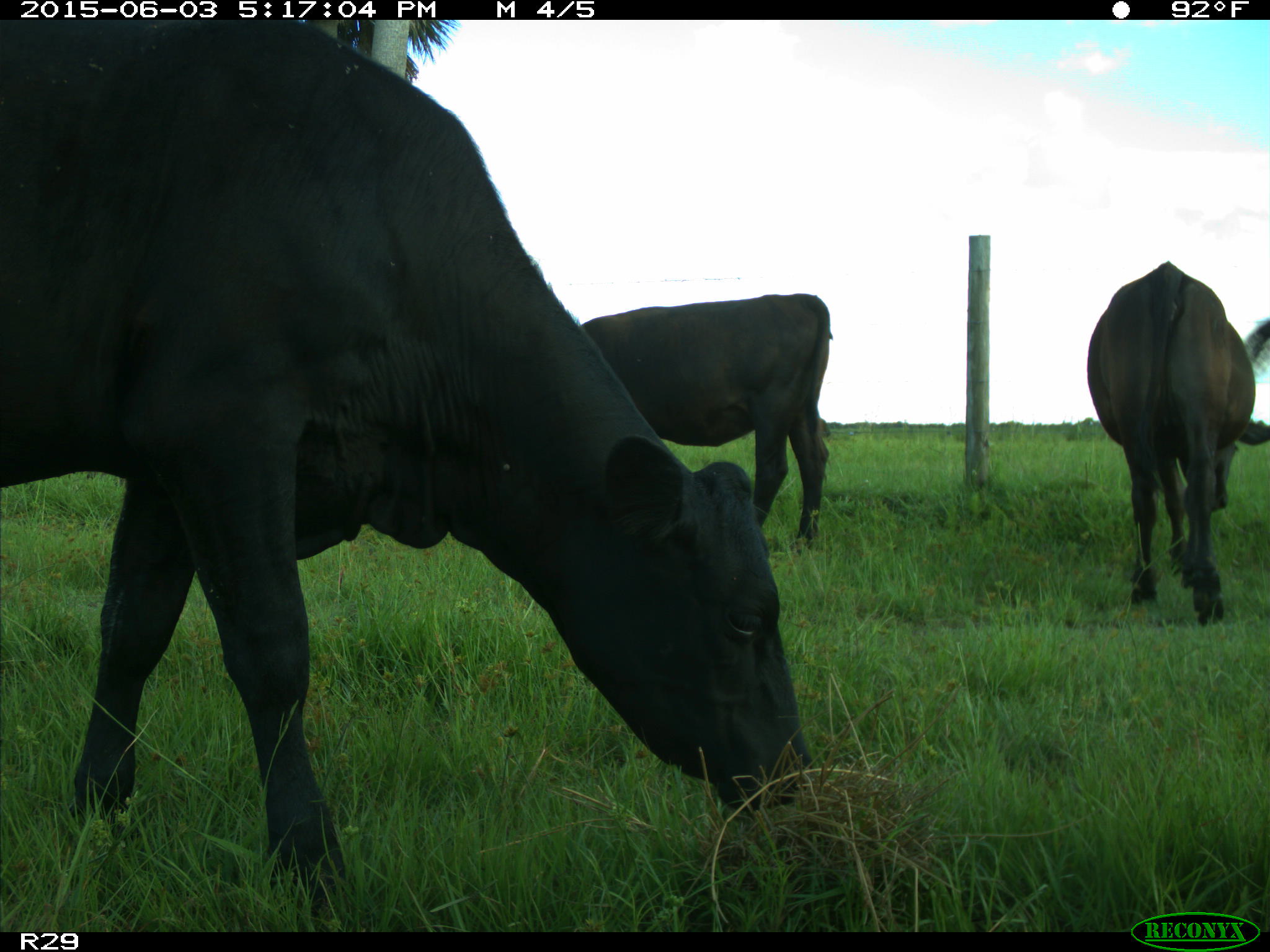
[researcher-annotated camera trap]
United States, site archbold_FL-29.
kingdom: Animalia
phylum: Chordata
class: Mammalia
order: Artiodactyla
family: Bovidae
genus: Bos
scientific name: Bos taurus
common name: domestic cow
Bos taurus (domestic cow).